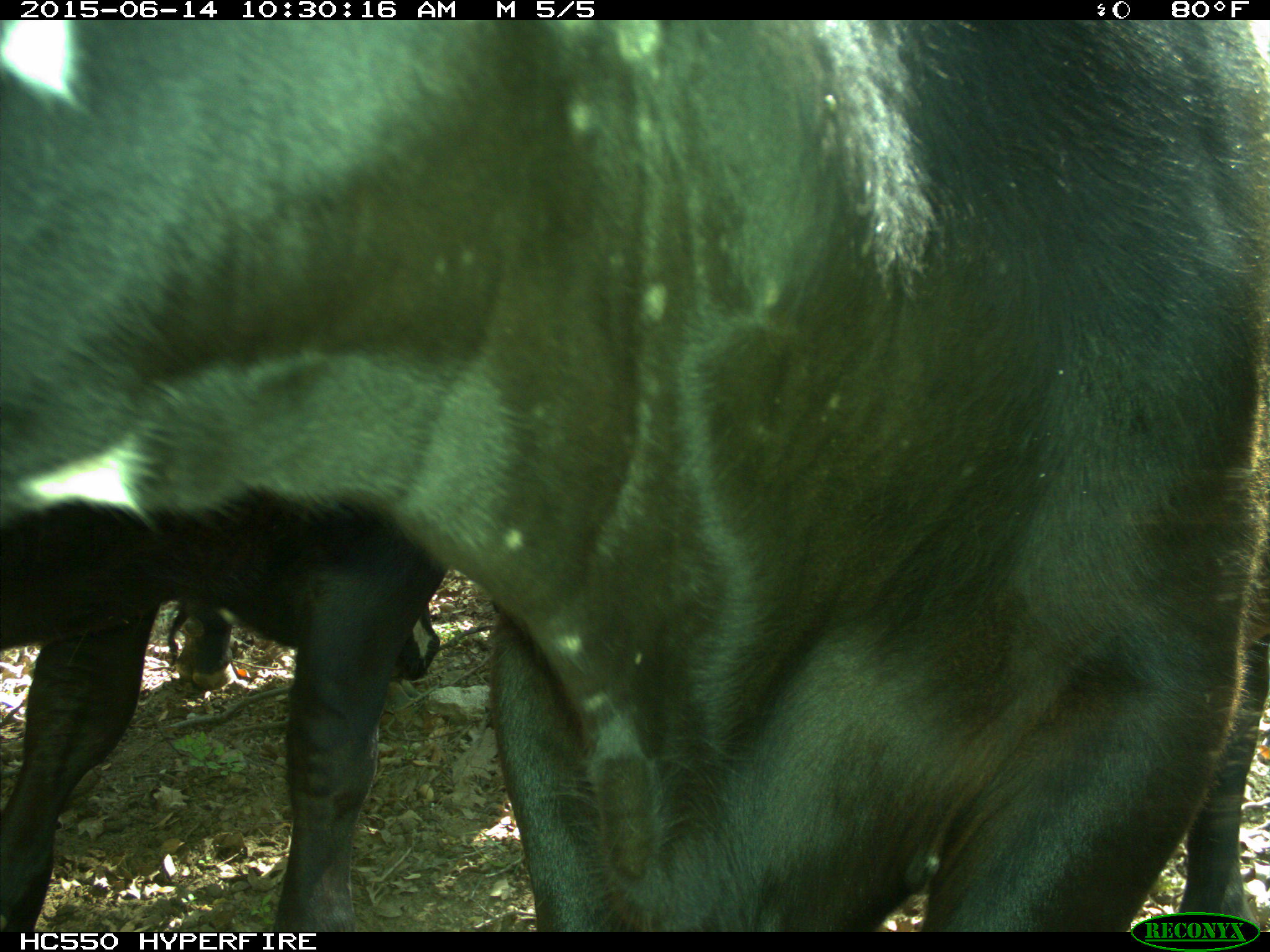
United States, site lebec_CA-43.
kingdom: Animalia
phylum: Chordata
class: Mammalia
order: Artiodactyla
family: Bovidae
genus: Bos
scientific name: Bos taurus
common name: domestic cow